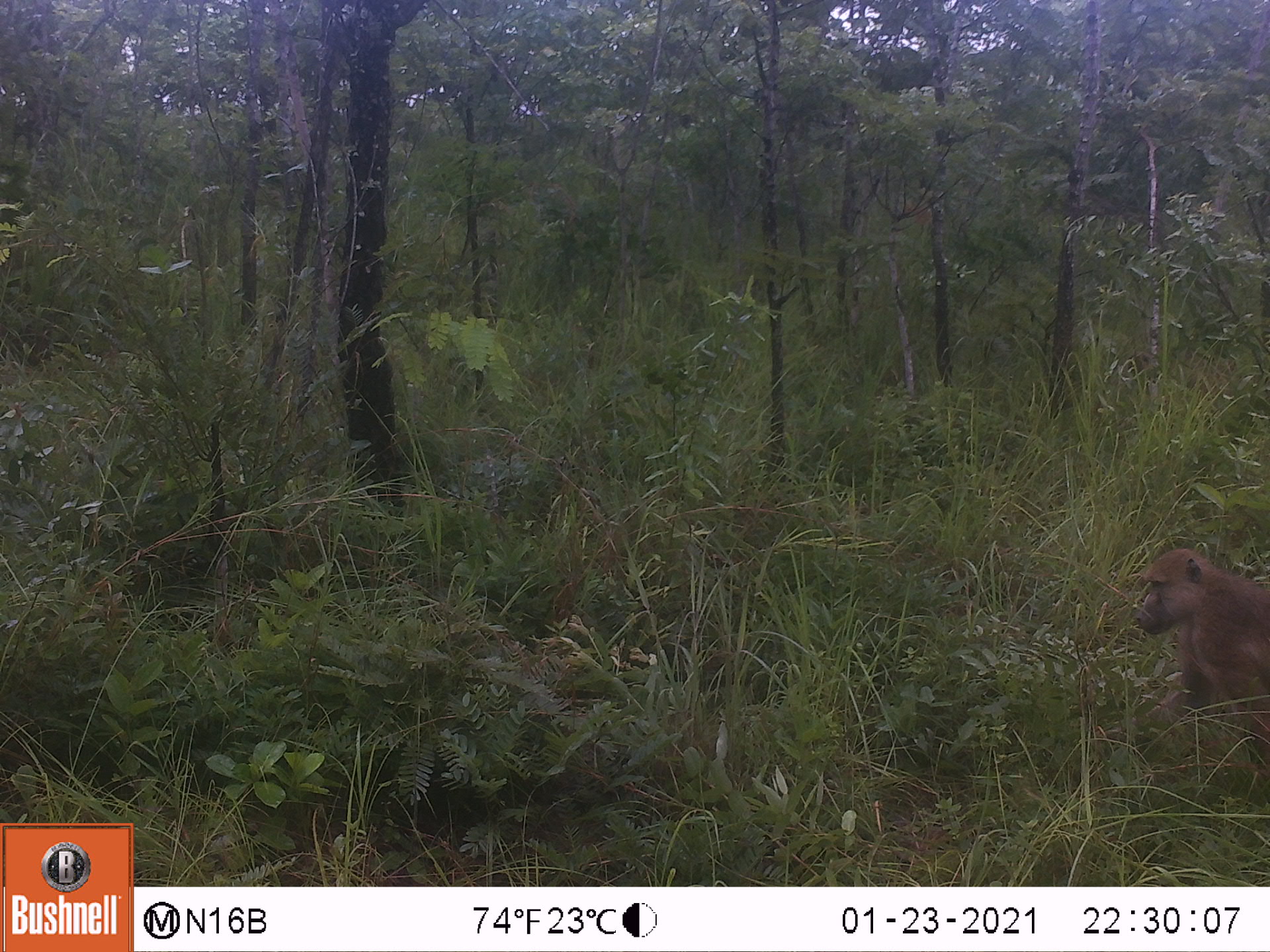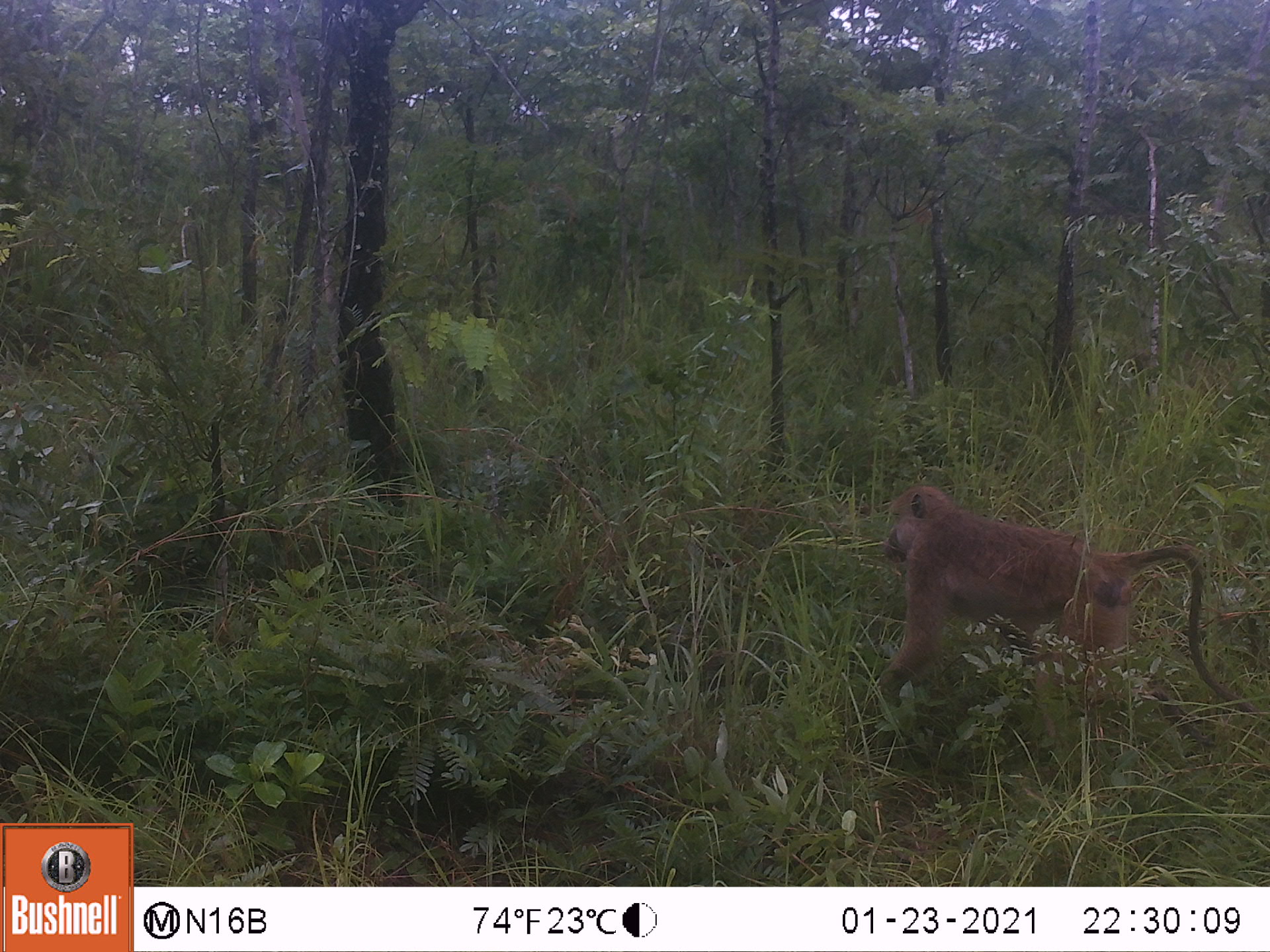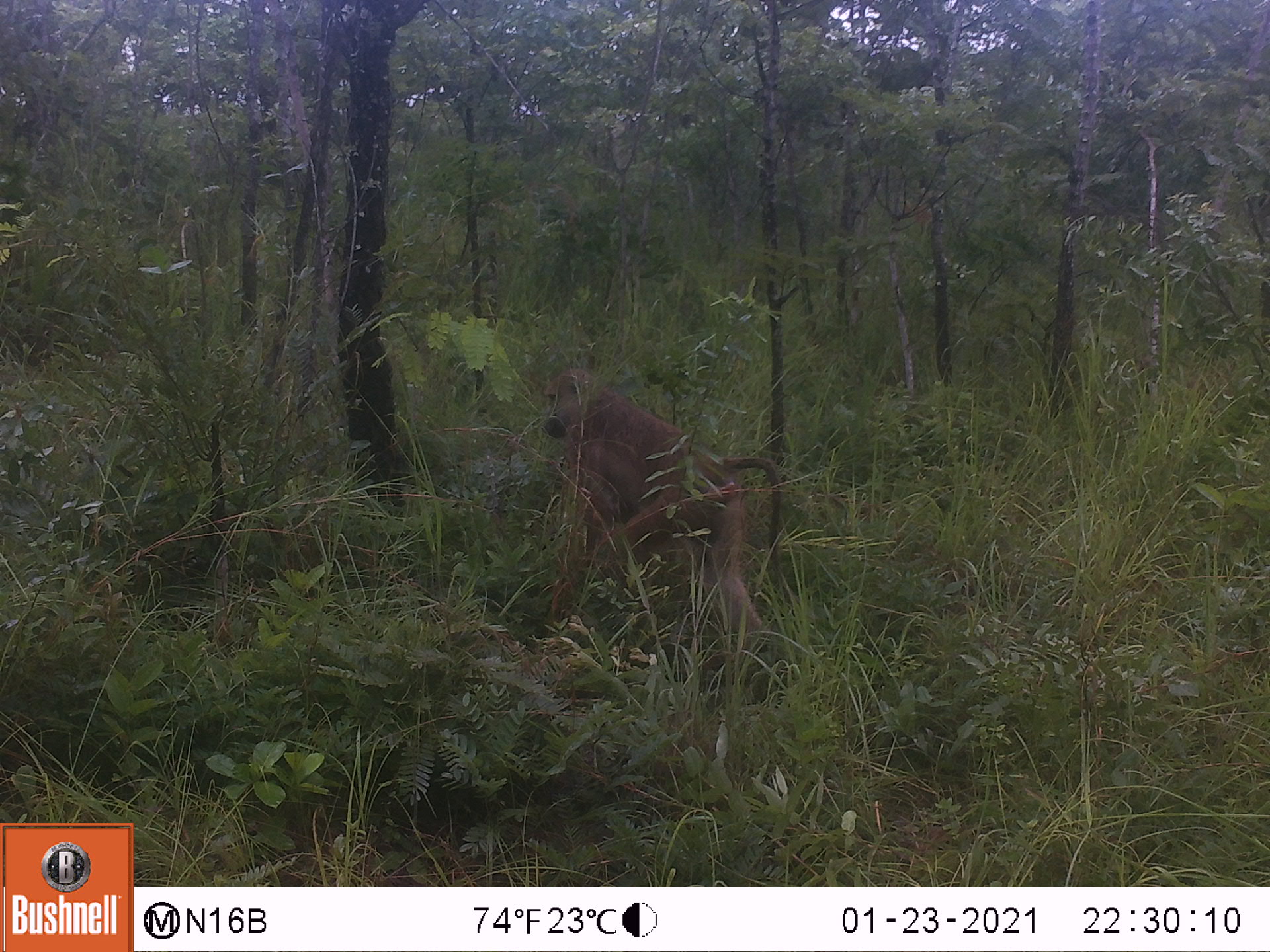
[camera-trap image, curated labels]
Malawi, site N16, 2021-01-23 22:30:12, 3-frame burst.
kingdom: Animalia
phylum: Chordata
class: Mammalia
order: Primates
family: Cercopithecidae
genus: Papio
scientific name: Papio cynocephalus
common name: yellow baboon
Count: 1.